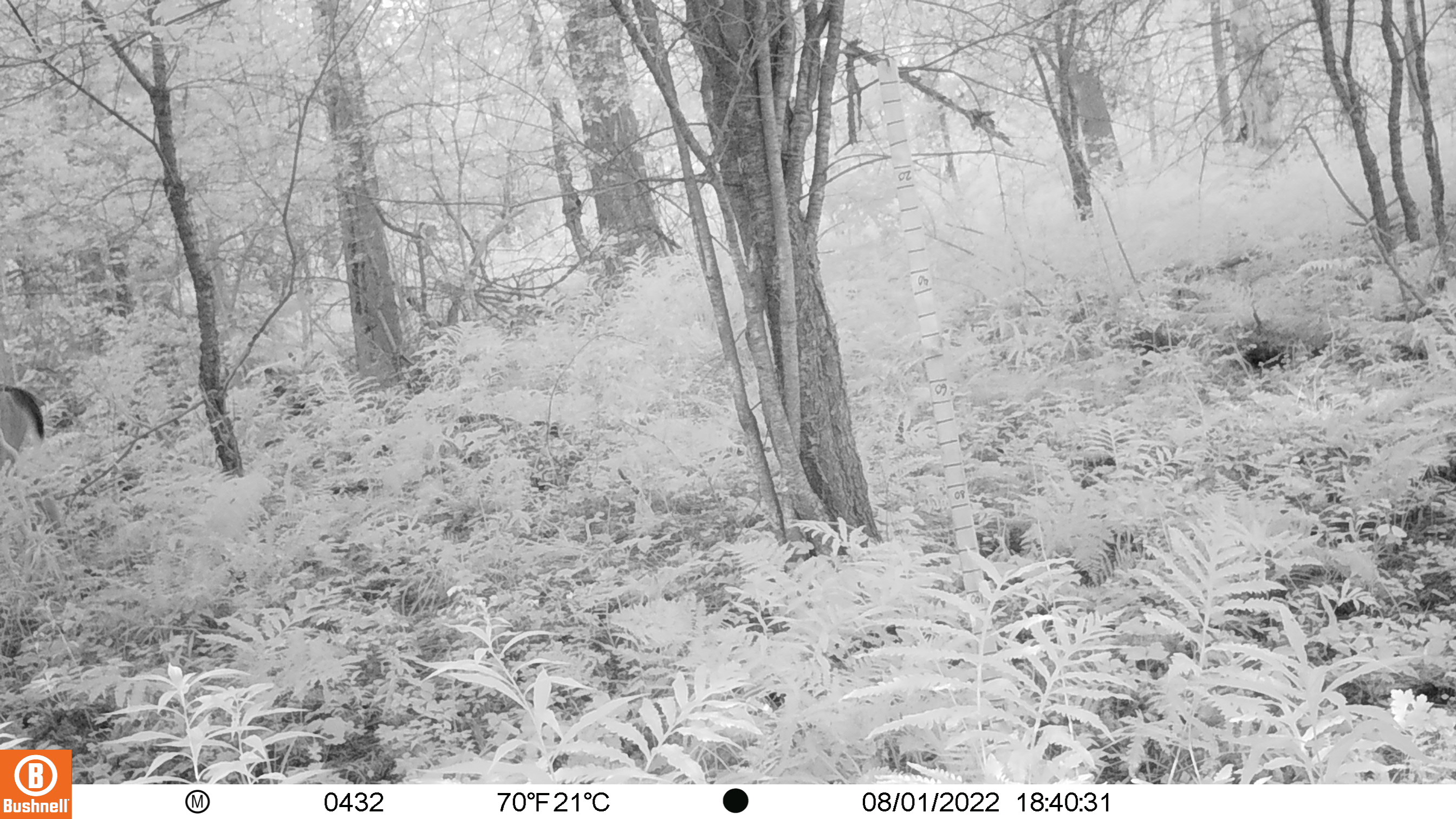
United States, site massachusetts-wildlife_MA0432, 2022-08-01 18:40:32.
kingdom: Animalia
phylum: Chordata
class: Mammalia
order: Artiodactyla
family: Cervidae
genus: Odocoileus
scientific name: Odocoileus virginianus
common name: white-tailed deer